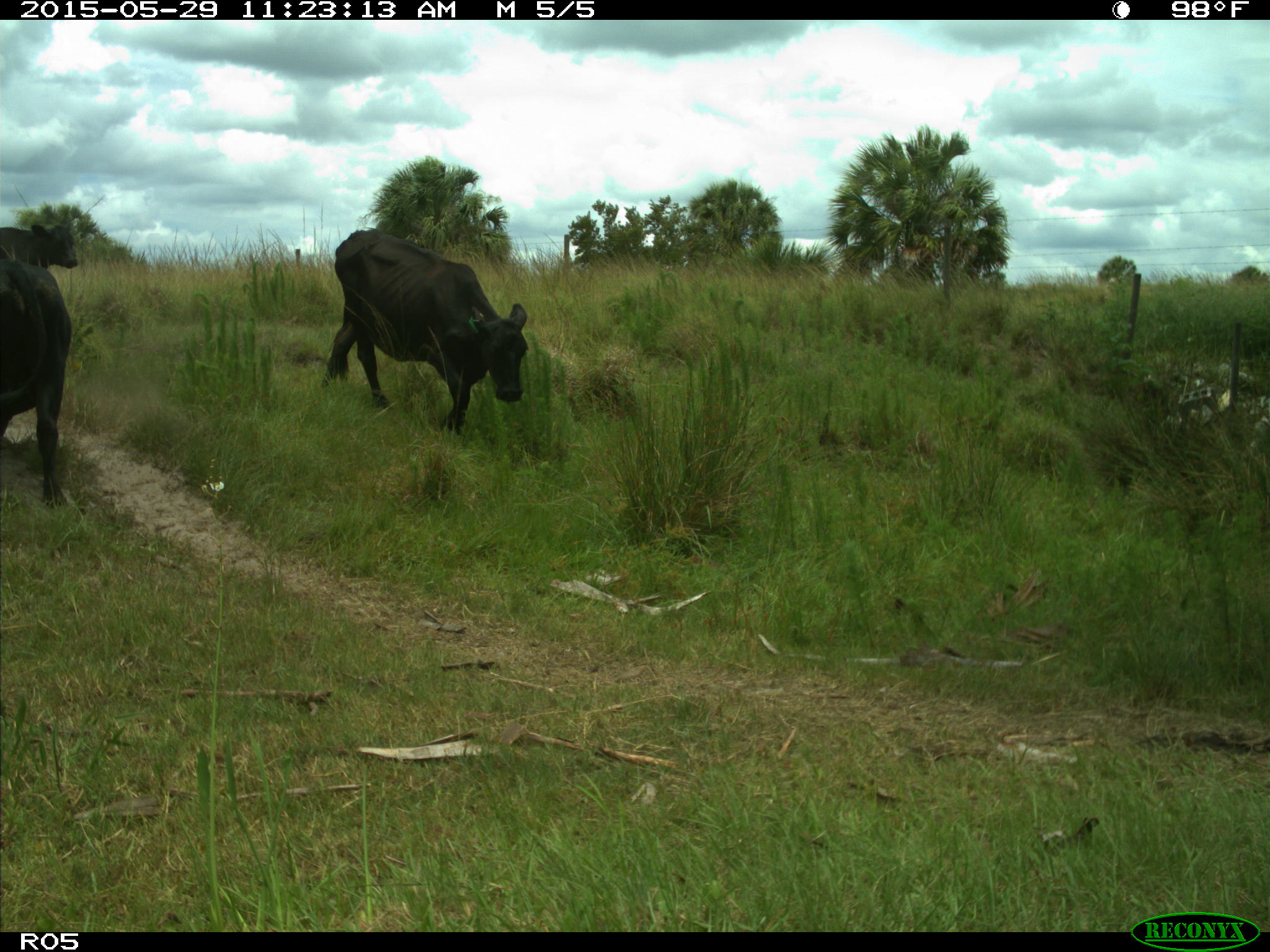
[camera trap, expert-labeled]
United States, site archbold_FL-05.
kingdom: Animalia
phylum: Chordata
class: Mammalia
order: Artiodactyla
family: Bovidae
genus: Bos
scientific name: Bos taurus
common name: domestic cow